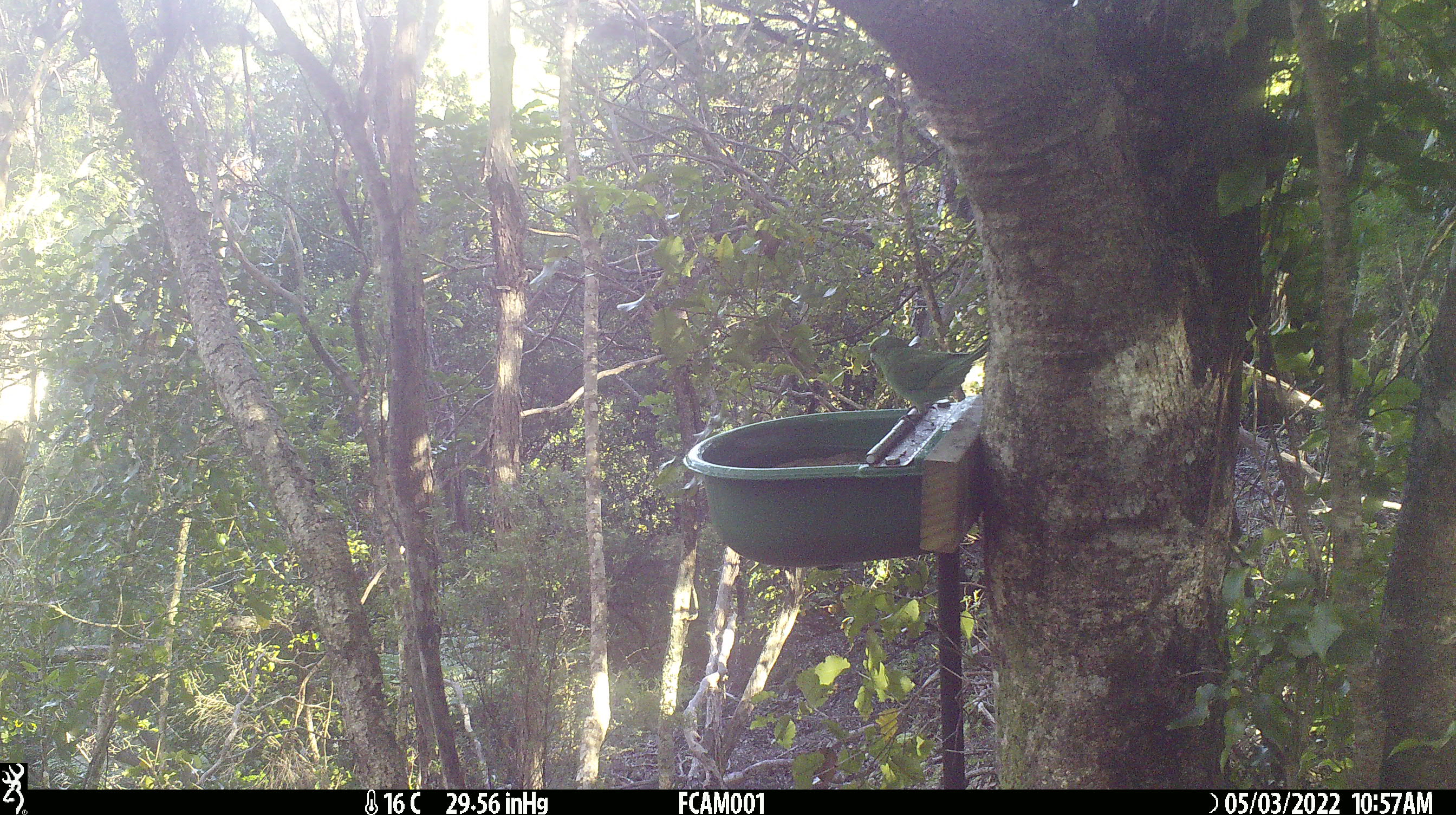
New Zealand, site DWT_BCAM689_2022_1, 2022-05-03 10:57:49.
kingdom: Animalia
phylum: Chordata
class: Aves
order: Psittaciformes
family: Psittaculidae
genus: Cyanoramphus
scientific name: Cyanoramphus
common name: parakeet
Parakeet (Cyanoramphus).